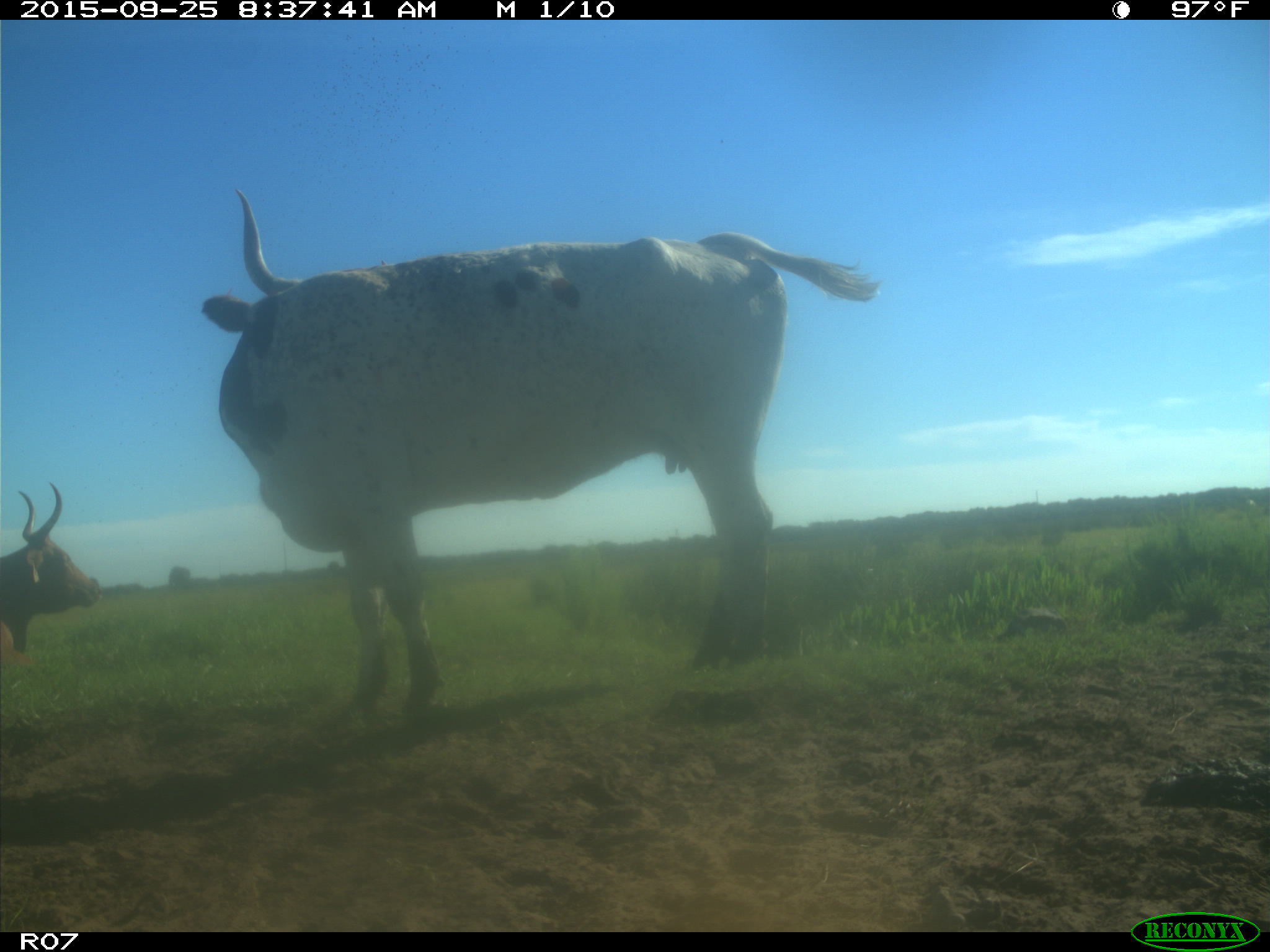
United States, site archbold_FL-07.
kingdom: Animalia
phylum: Chordata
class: Mammalia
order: Artiodactyla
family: Bovidae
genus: Bos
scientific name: Bos taurus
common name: domestic cow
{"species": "Bos taurus (domestic cow)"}